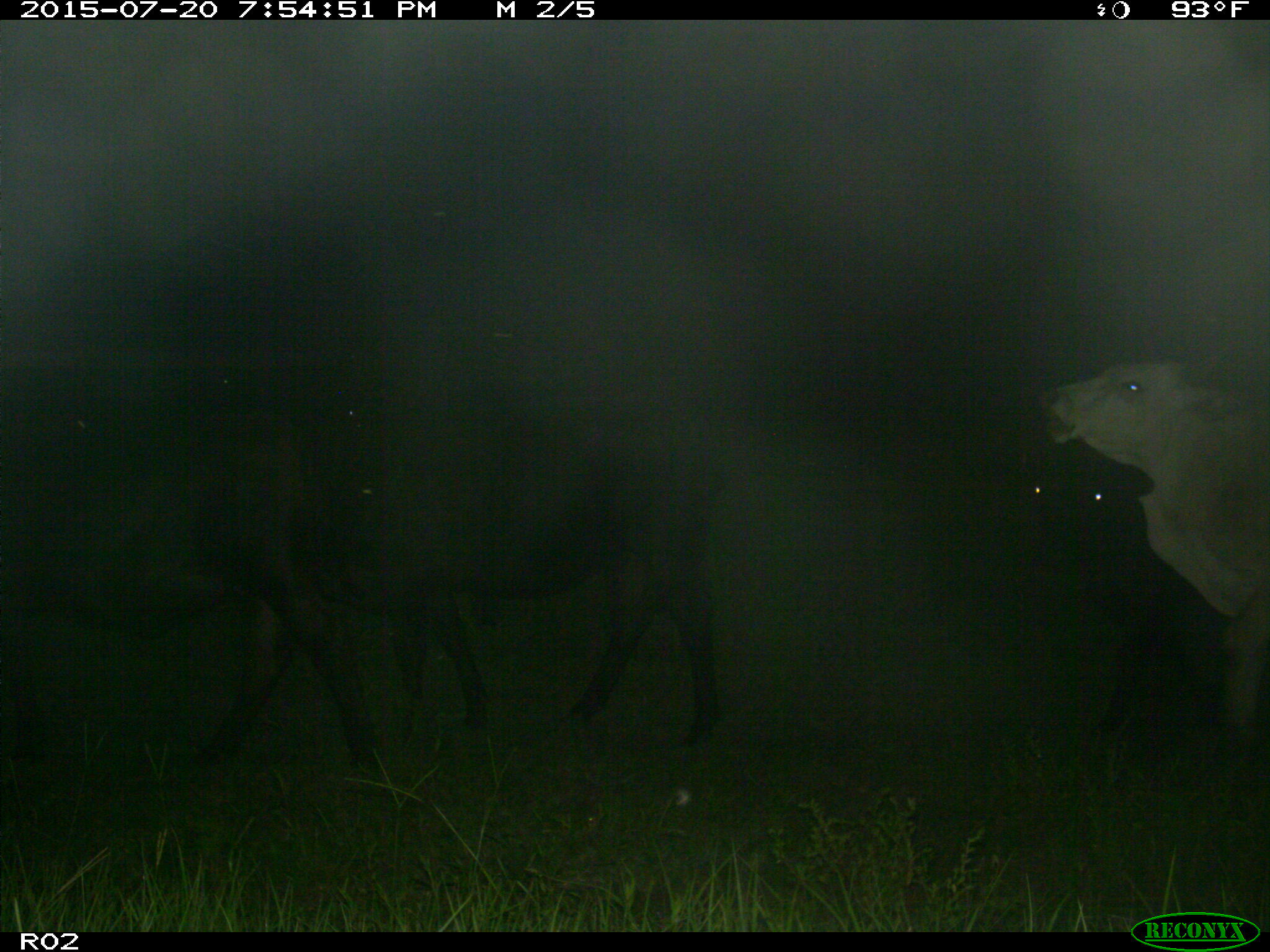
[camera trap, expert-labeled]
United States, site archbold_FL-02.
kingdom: Animalia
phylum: Chordata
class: Mammalia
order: Artiodactyla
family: Bovidae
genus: Bos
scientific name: Bos taurus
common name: domestic cow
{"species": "Bos taurus (domestic cow)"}